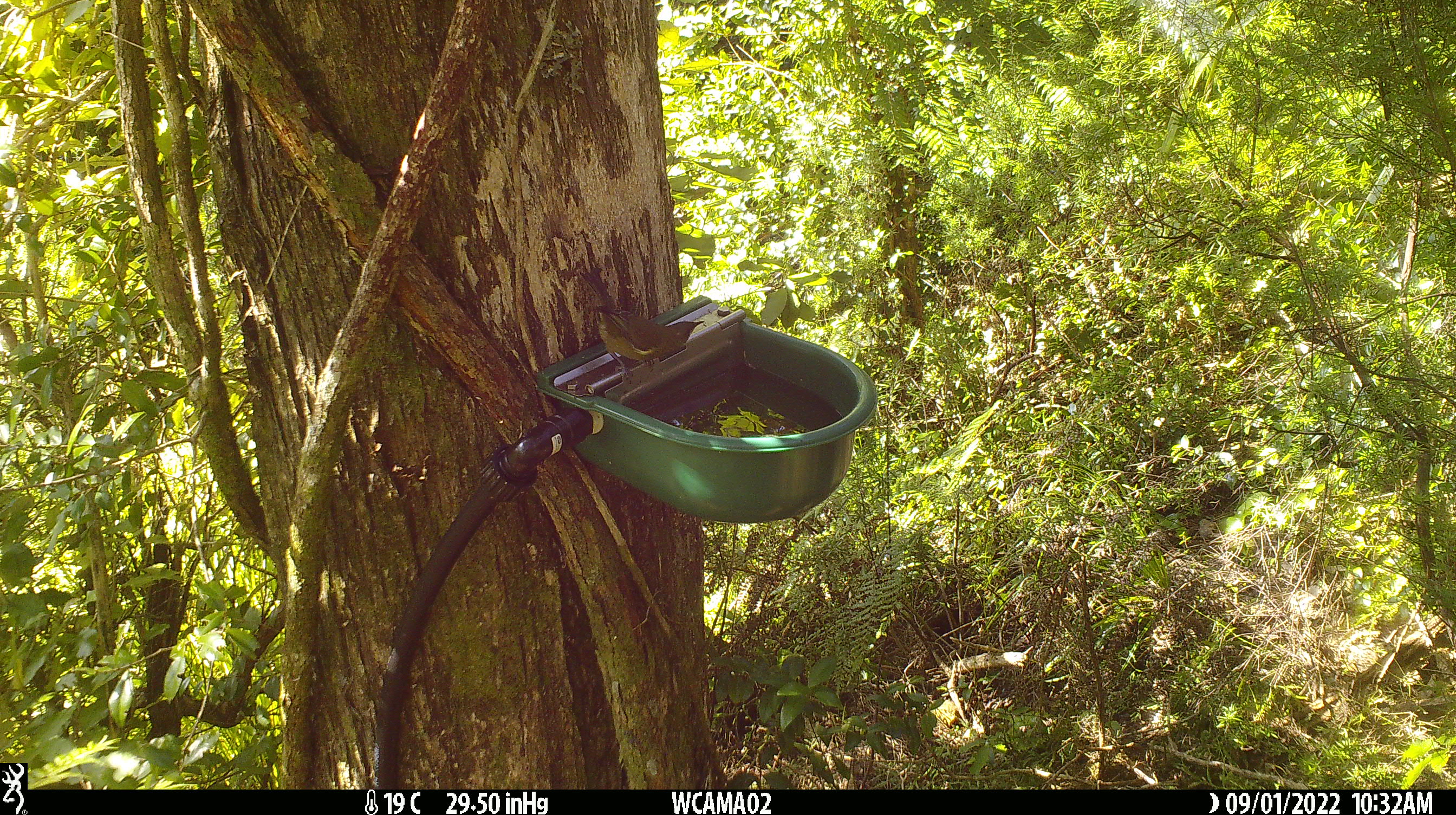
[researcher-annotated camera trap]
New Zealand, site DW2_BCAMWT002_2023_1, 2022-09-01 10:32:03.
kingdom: Animalia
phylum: Chordata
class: Aves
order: Passeriformes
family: Meliphagidae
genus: Anthornis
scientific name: Anthornis melanura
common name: new zealand bellbird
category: bellbird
Bellbird (new zealand bellbird) (Anthornis melanura).